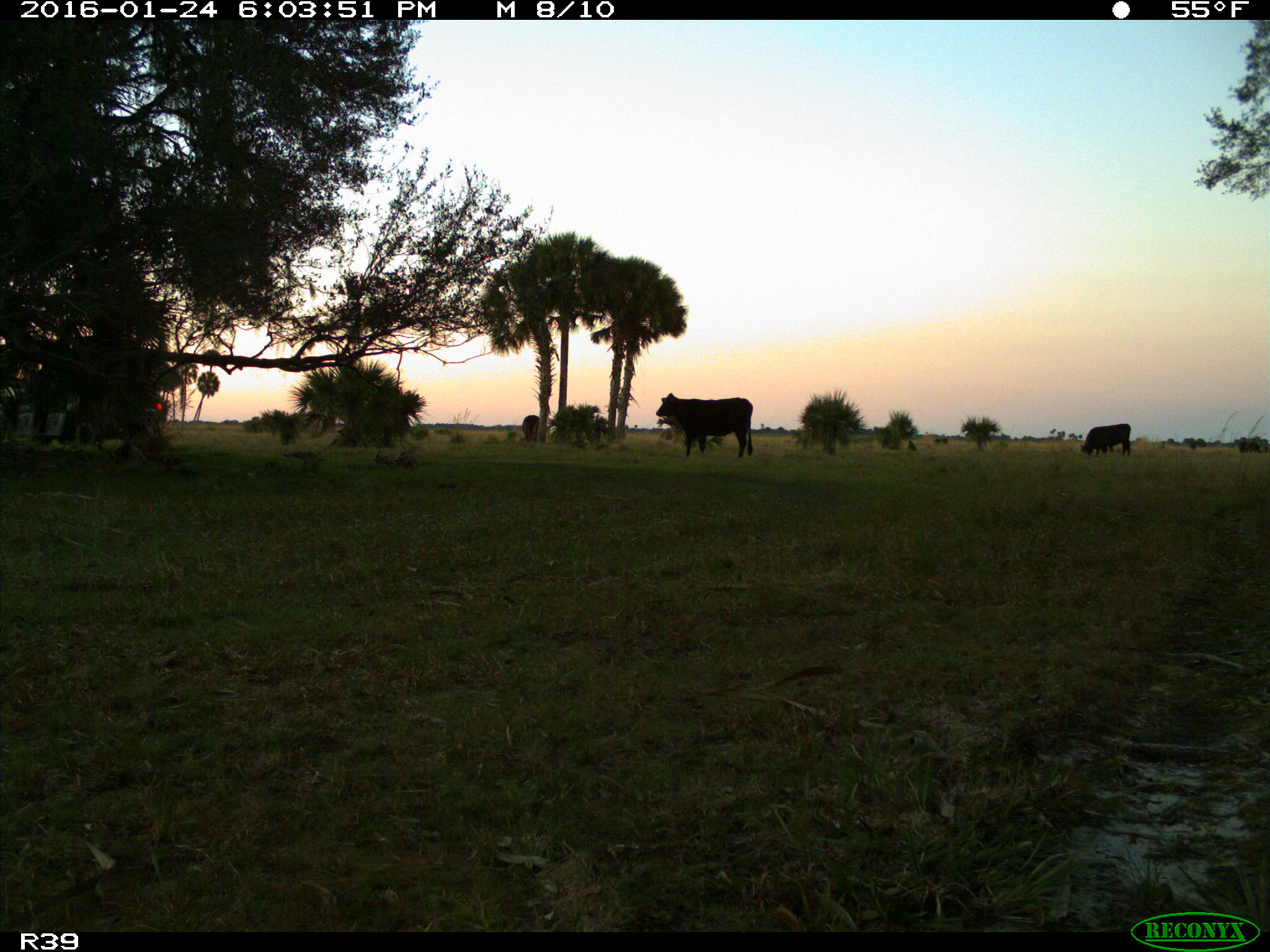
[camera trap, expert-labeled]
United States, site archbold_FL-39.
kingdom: Animalia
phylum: Chordata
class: Mammalia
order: Artiodactyla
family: Bovidae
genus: Bos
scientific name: Bos taurus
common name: domestic cow